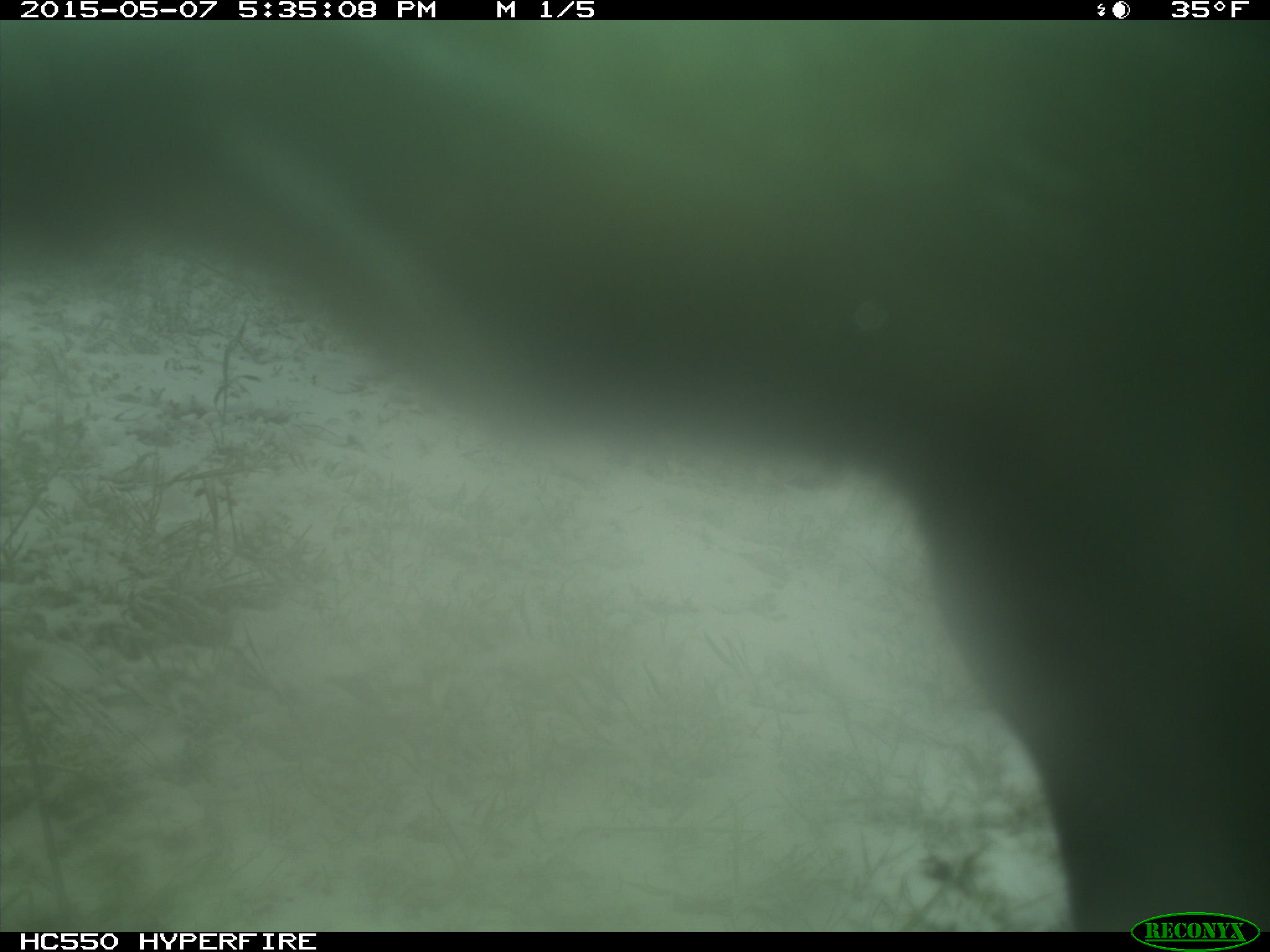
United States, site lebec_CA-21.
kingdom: Animalia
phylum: Chordata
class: Mammalia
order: Artiodactyla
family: Bovidae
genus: Bos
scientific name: Bos taurus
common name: domestic cow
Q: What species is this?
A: Bos taurus (domestic cow).